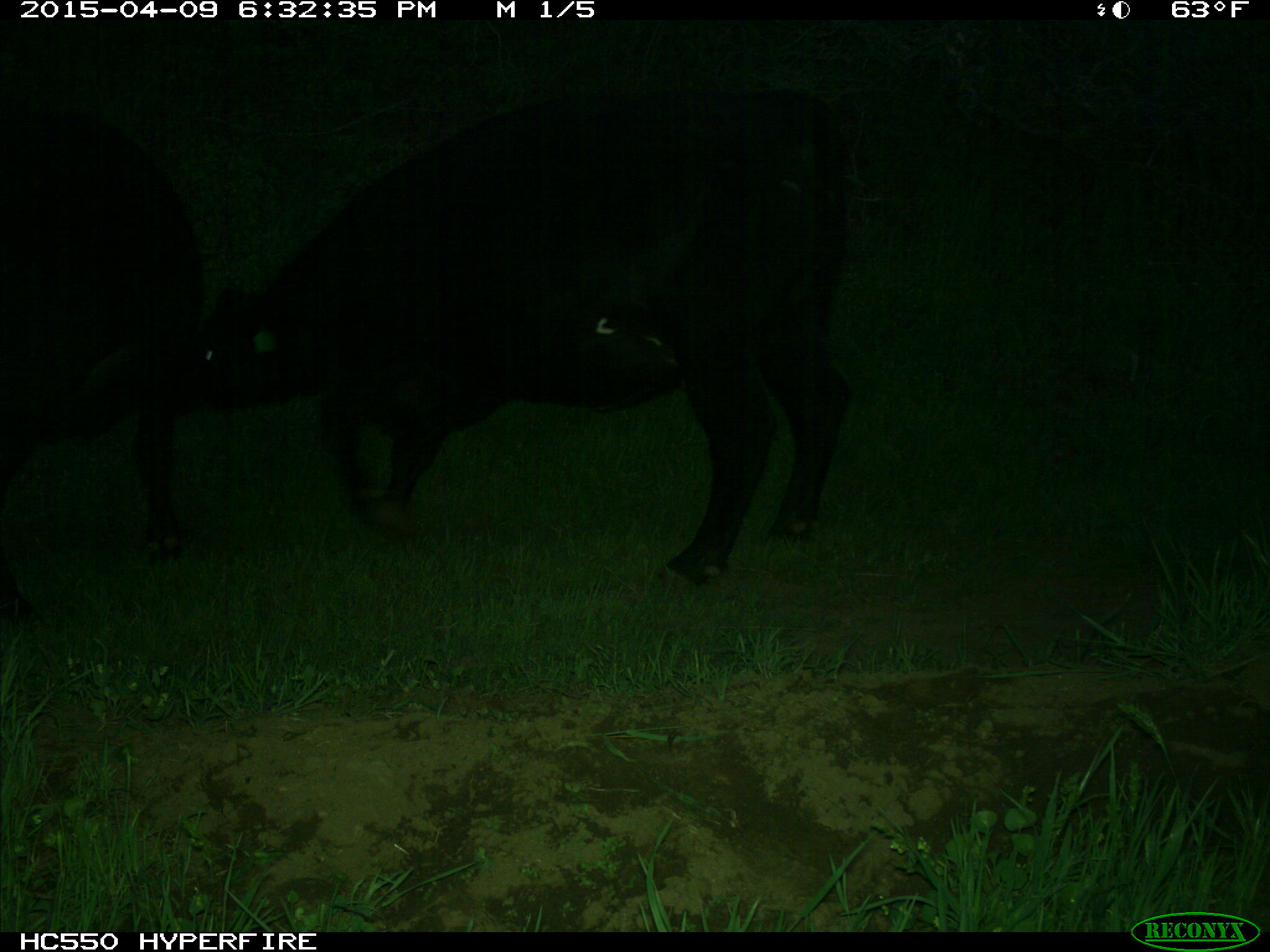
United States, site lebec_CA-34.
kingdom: Animalia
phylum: Chordata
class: Mammalia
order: Artiodactyla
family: Bovidae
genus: Bos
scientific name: Bos taurus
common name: domestic cow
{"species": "Bos taurus (domestic cow)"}